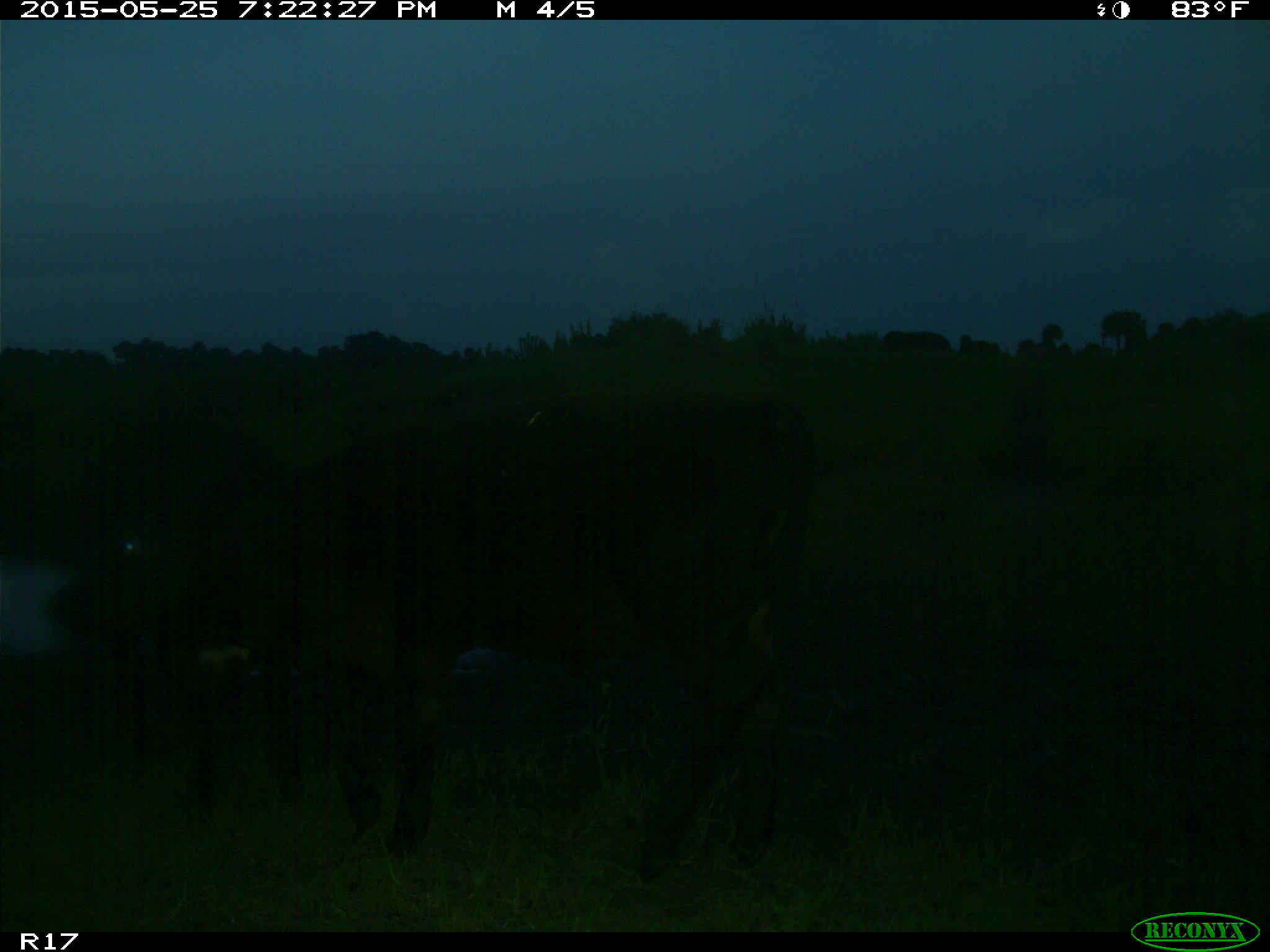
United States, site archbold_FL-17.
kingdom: Animalia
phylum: Chordata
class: Mammalia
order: Artiodactyla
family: Bovidae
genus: Bos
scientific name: Bos taurus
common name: domestic cow